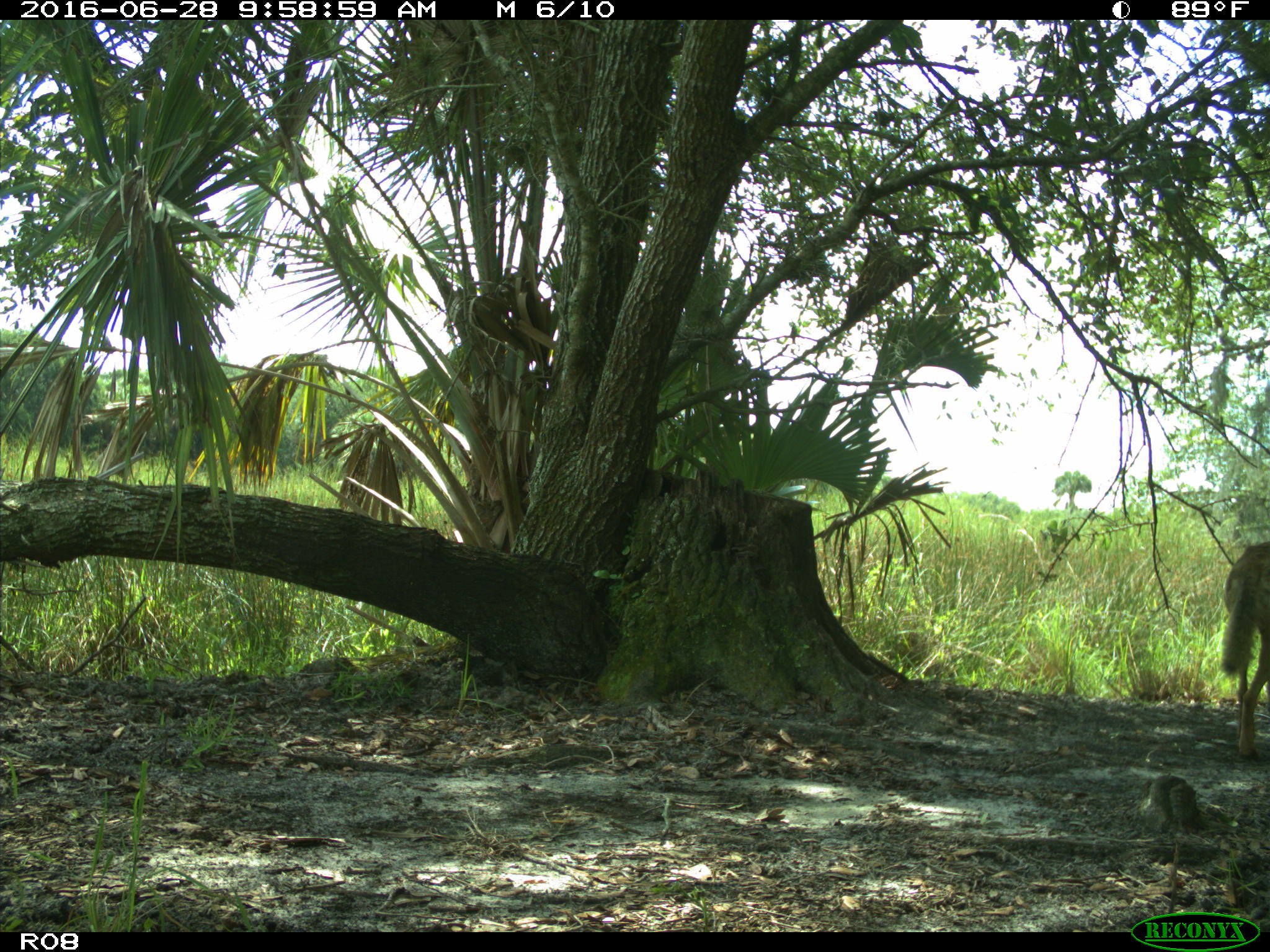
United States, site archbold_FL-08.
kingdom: Animalia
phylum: Chordata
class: Mammalia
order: Carnivora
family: Canidae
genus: Canis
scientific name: Canis latrans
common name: coyote